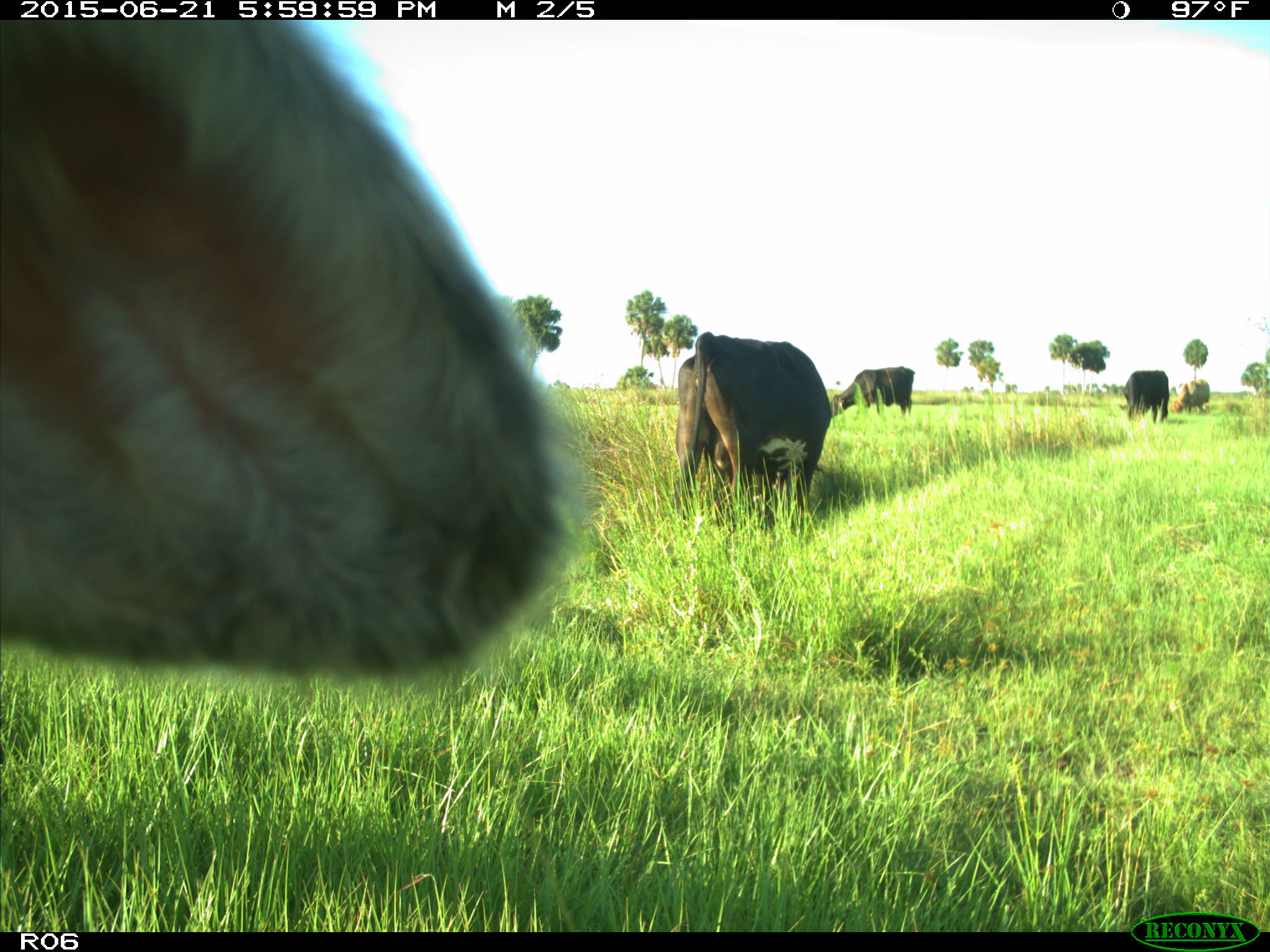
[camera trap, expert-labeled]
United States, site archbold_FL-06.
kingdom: Animalia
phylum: Chordata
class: Mammalia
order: Artiodactyla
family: Bovidae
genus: Bos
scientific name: Bos taurus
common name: domestic cow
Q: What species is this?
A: Bos taurus (domestic cow).